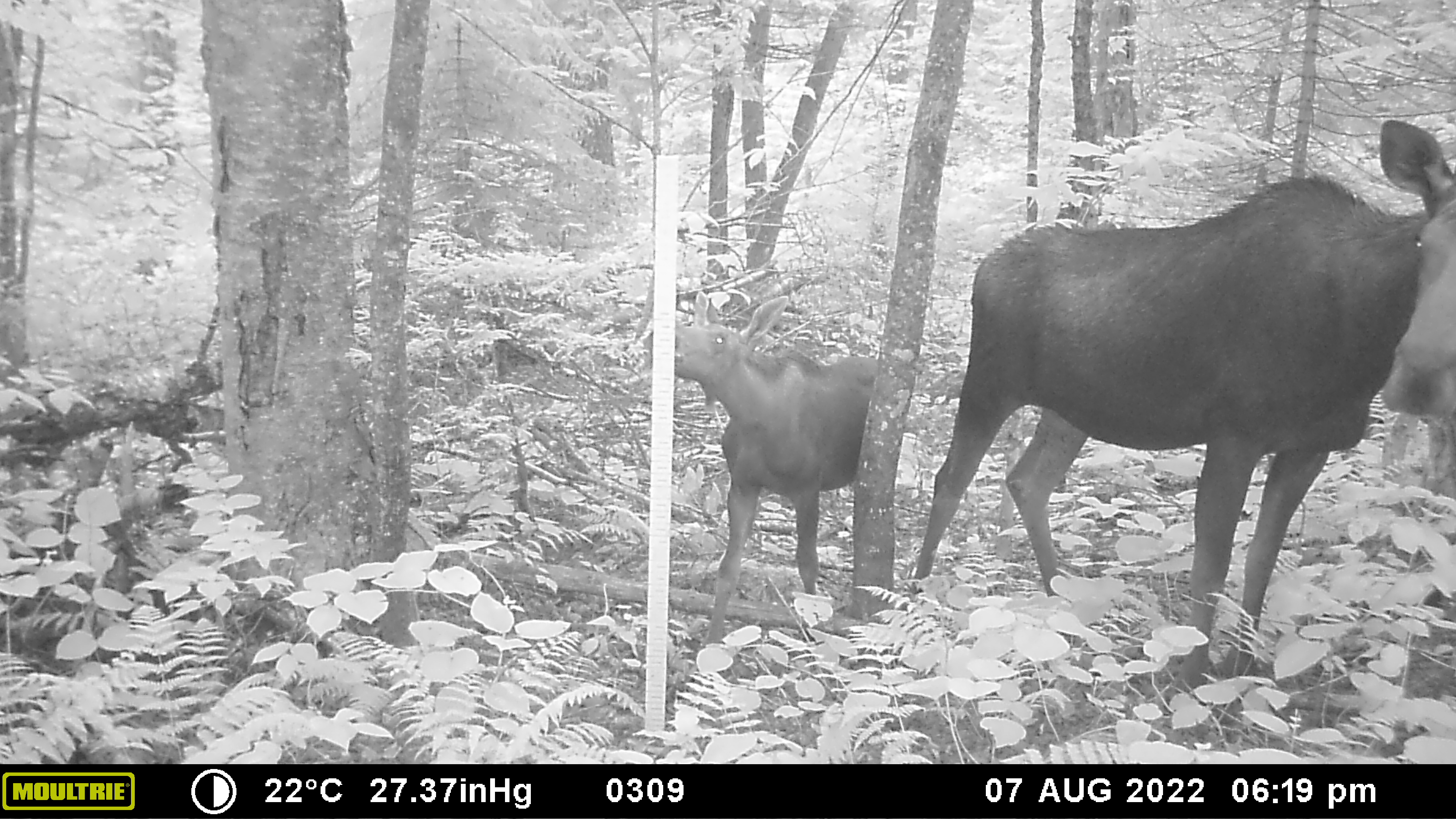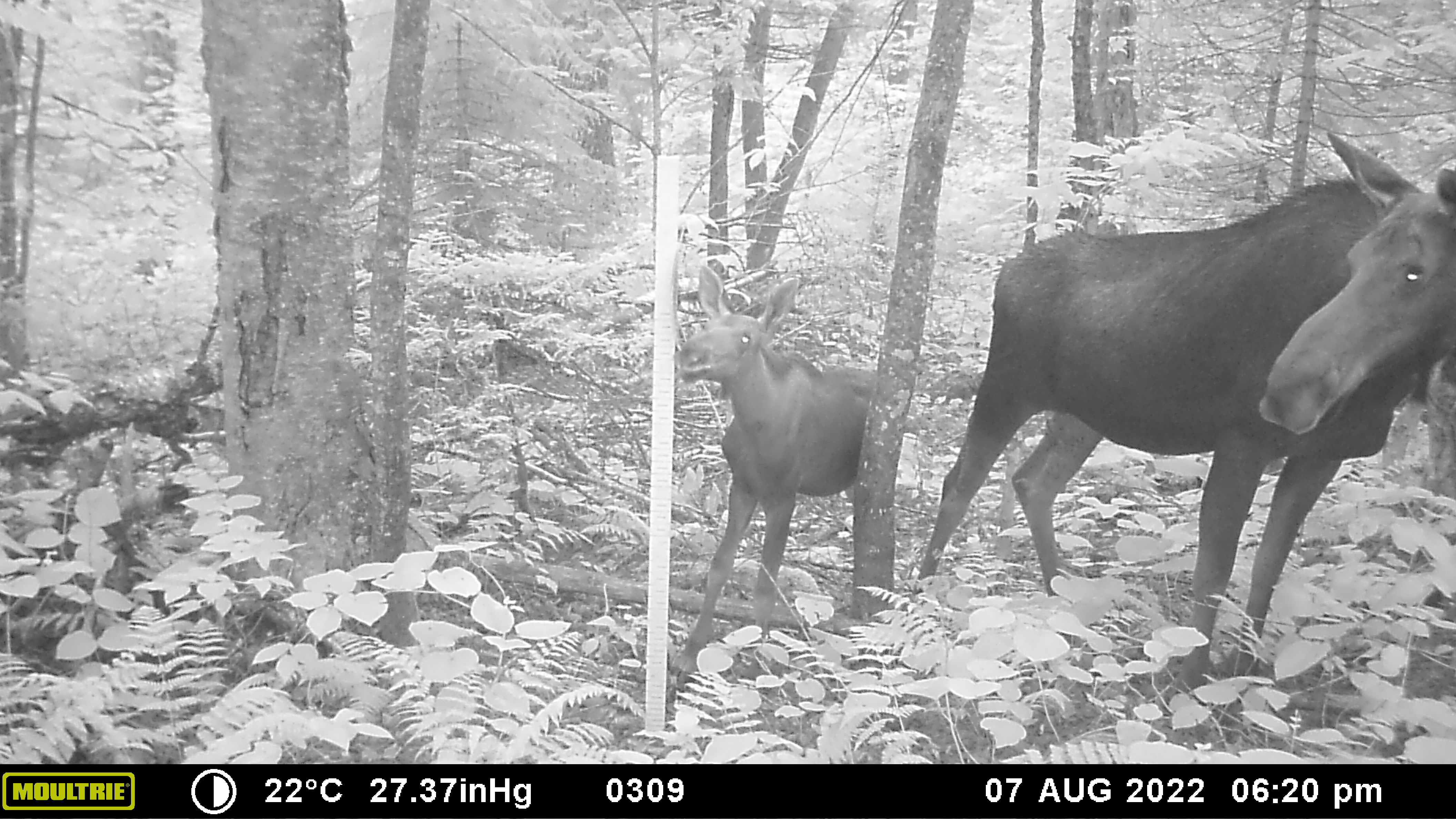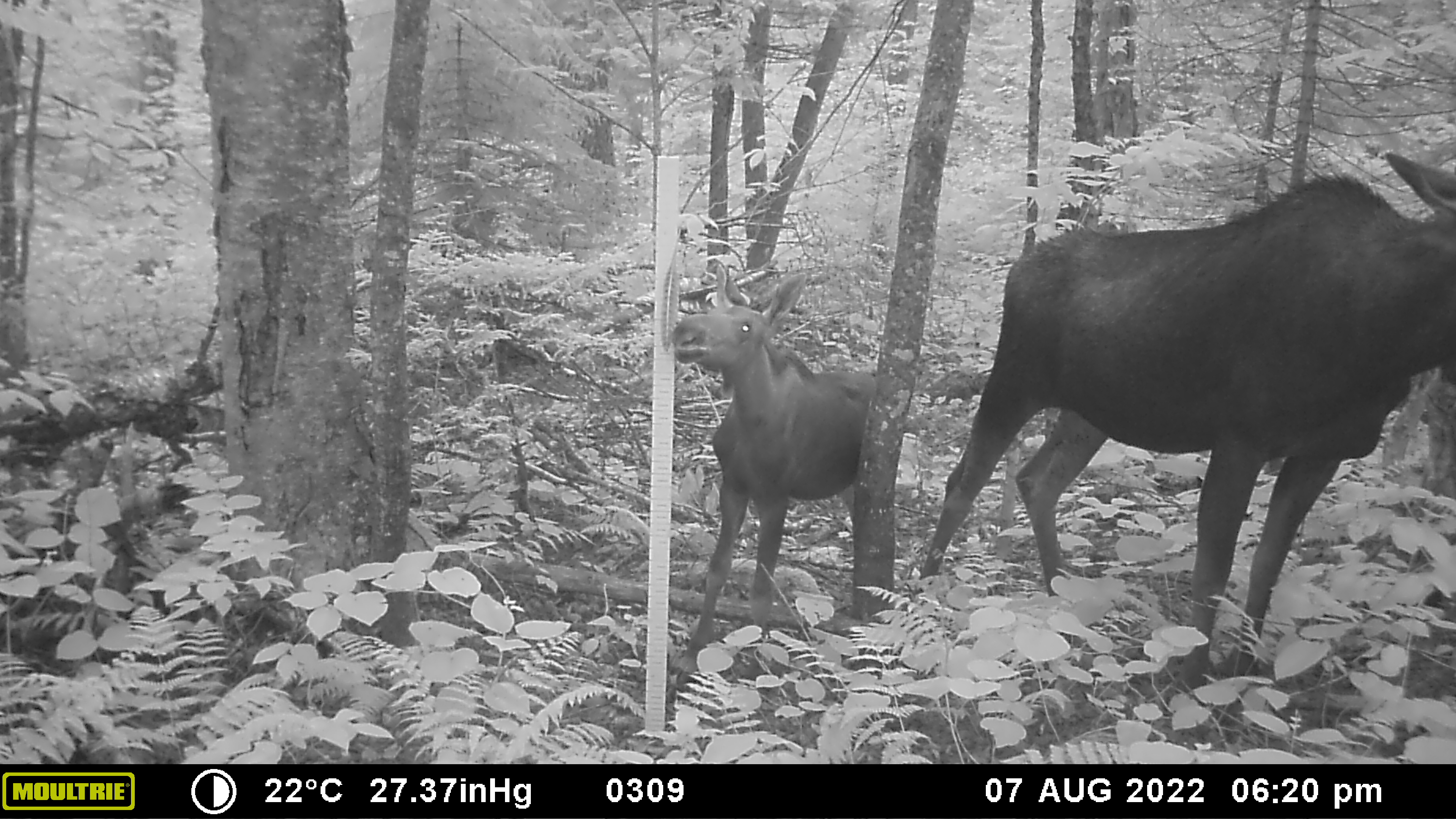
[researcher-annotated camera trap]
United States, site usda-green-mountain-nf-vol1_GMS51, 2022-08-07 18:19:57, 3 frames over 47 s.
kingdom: Animalia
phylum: Chordata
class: Mammalia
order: Artiodactyla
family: Cervidae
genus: Alces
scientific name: Alces alces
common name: moose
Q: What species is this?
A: Moose (Alces alces).